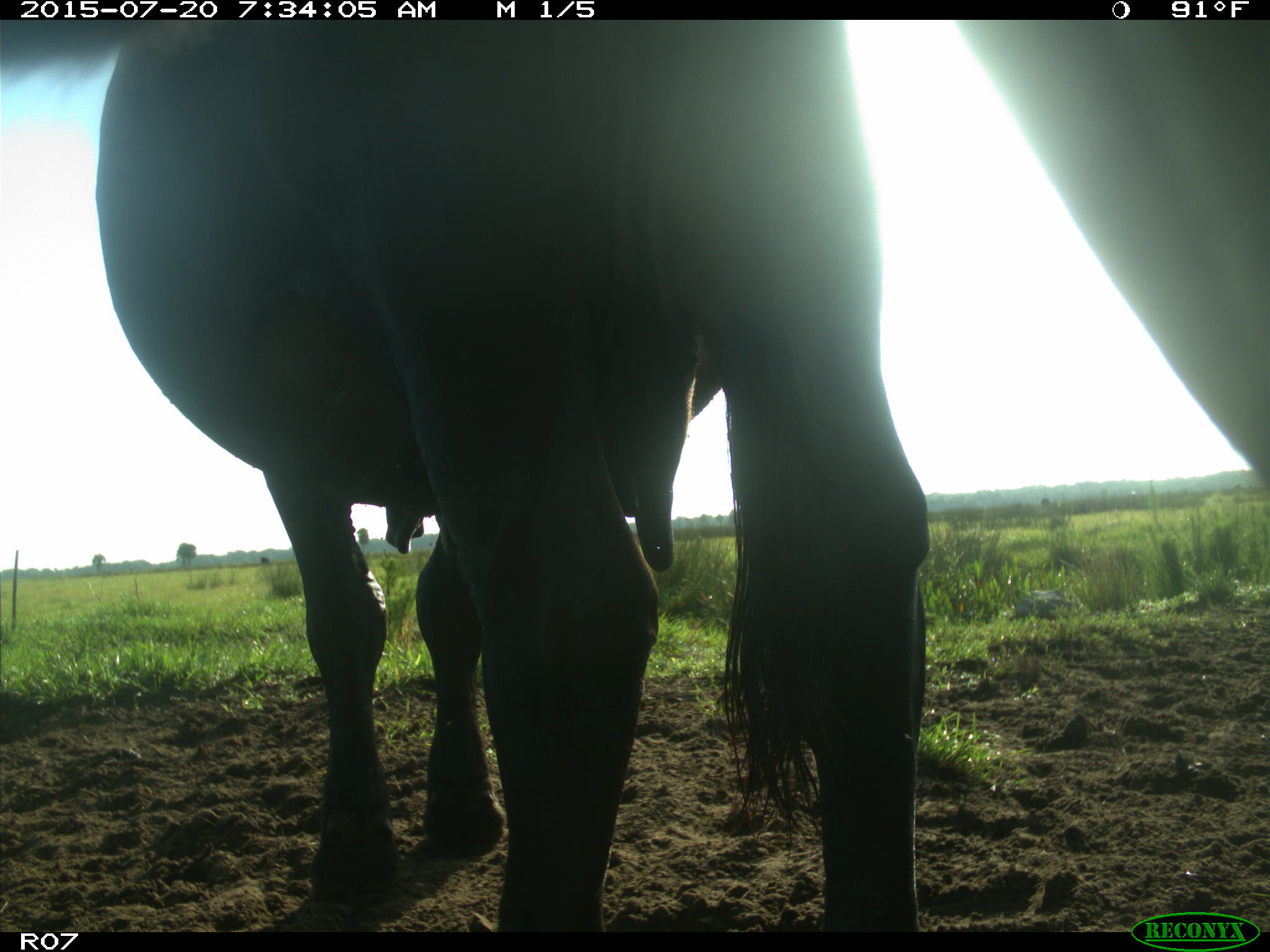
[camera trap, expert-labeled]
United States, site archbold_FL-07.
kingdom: Animalia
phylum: Chordata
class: Mammalia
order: Artiodactyla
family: Bovidae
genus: Bos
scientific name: Bos taurus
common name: domestic cow